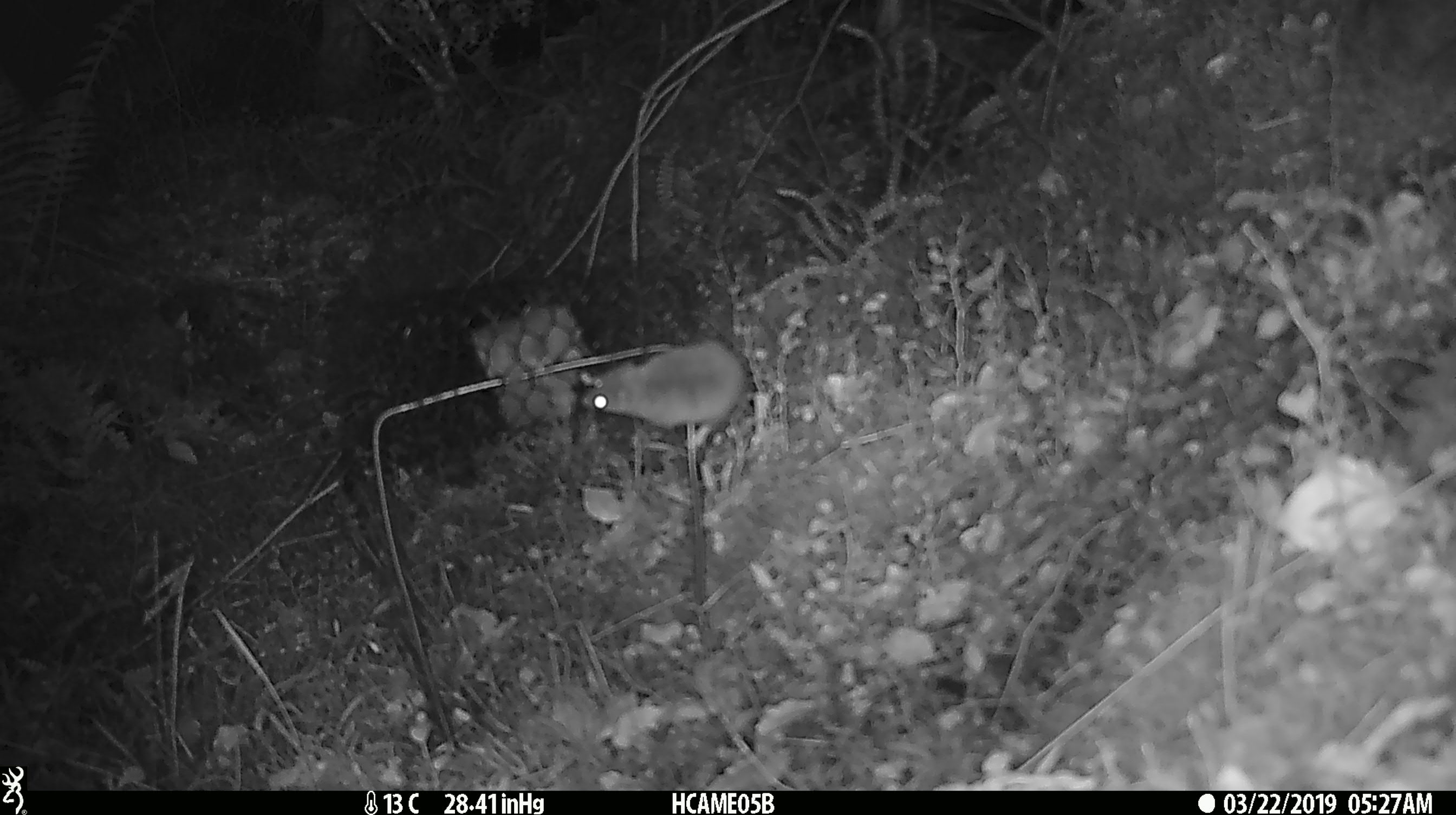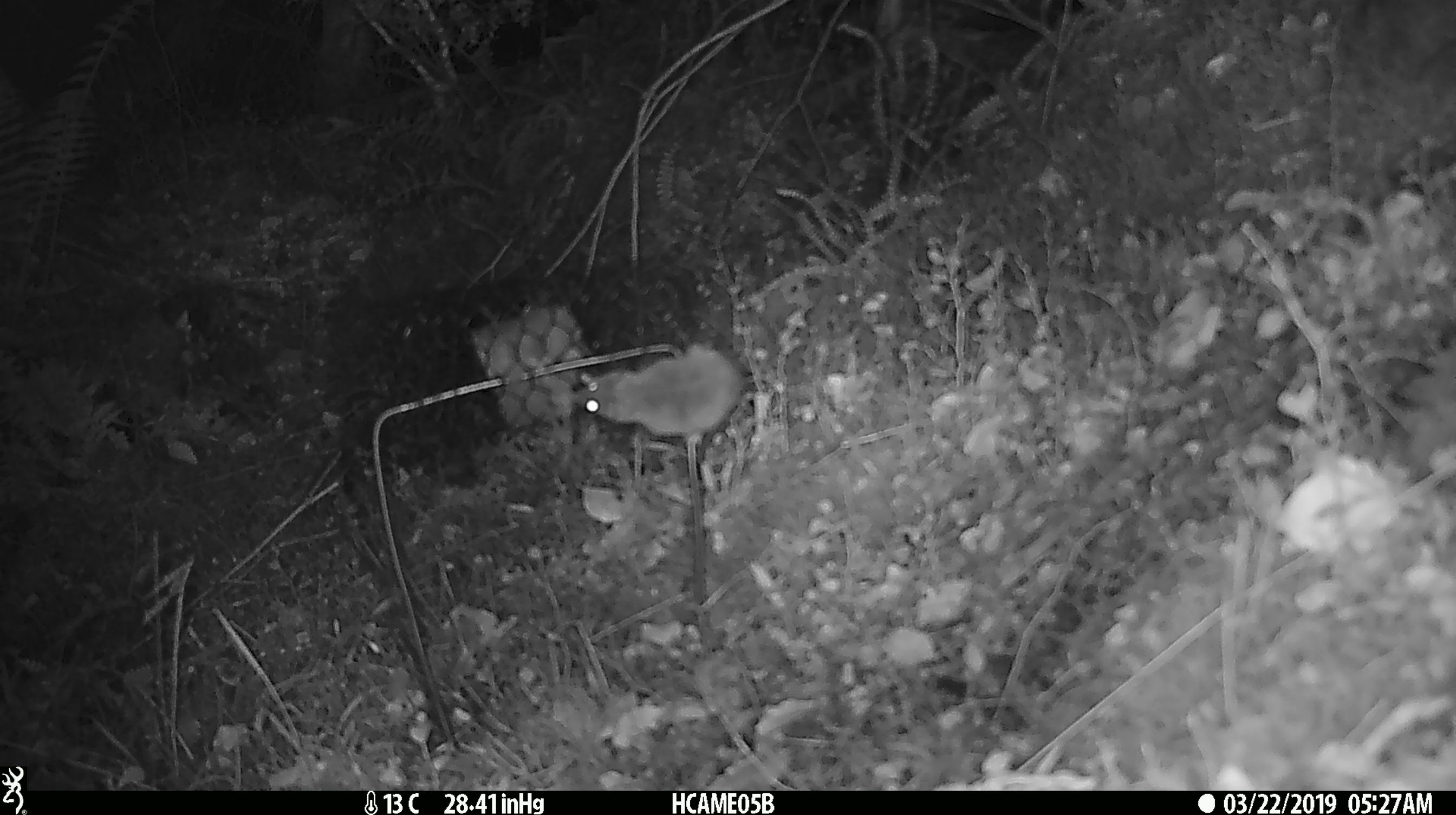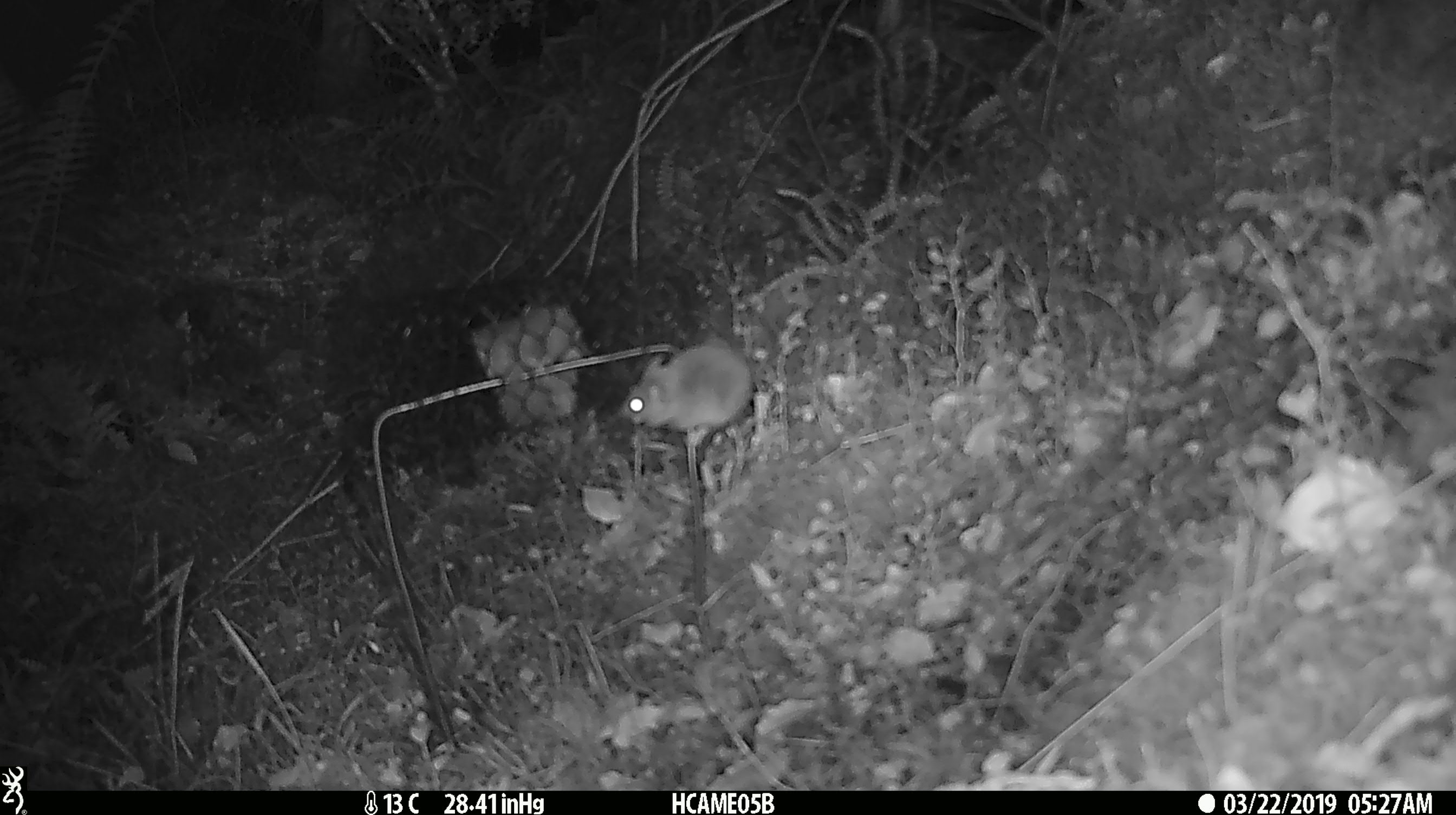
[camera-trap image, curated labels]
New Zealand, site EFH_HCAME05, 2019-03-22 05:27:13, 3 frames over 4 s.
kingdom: Animalia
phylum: Chordata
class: Mammalia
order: Rodentia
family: Muridae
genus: Mus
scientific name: Mus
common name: mouse